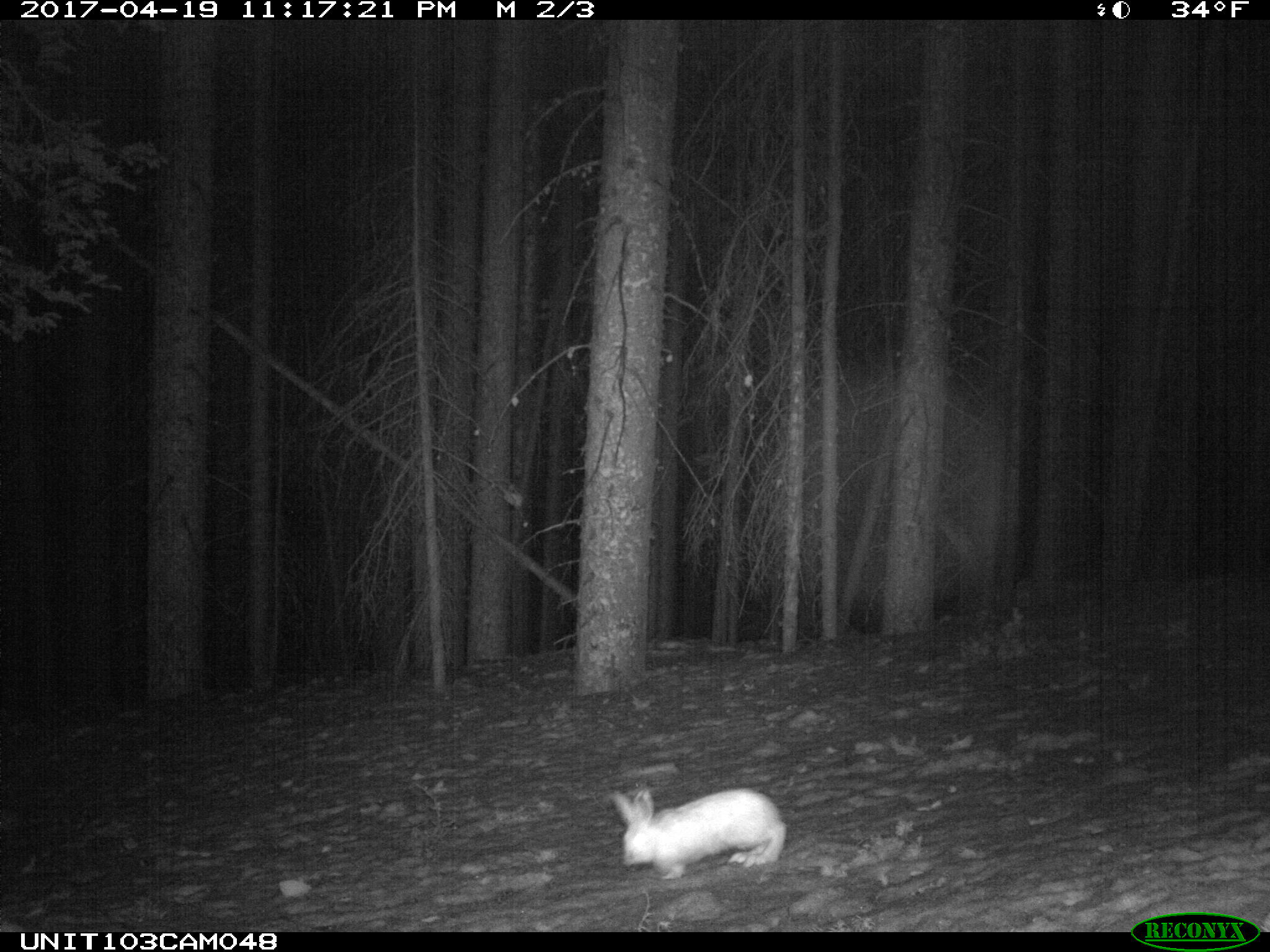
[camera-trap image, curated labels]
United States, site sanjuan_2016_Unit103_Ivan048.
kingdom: Animalia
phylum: Chordata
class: Mammalia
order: Lagomorpha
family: Leporidae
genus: Lepus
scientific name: Lepus americanus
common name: snowshoe hare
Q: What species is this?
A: Lepus americanus (snowshoe hare).